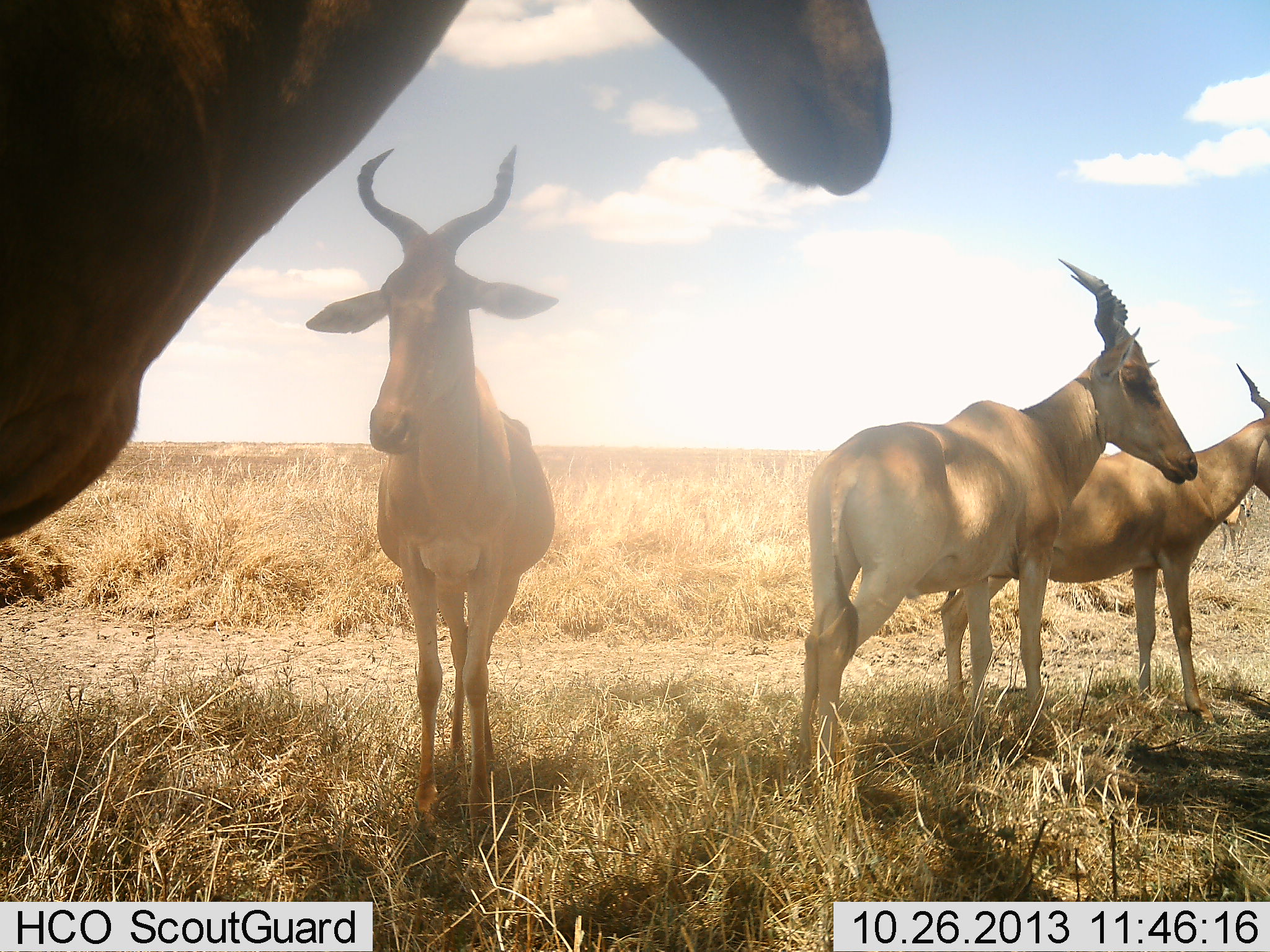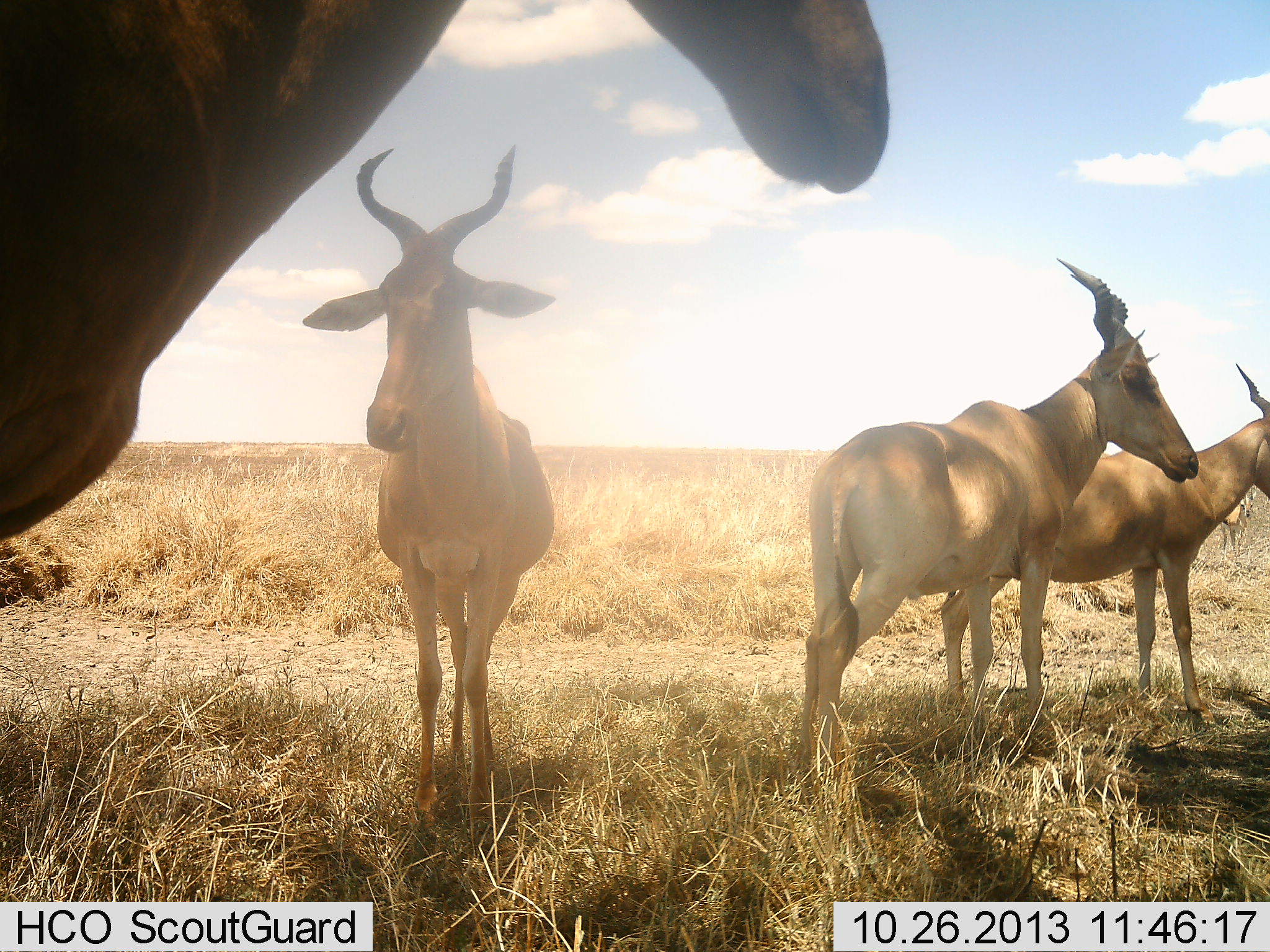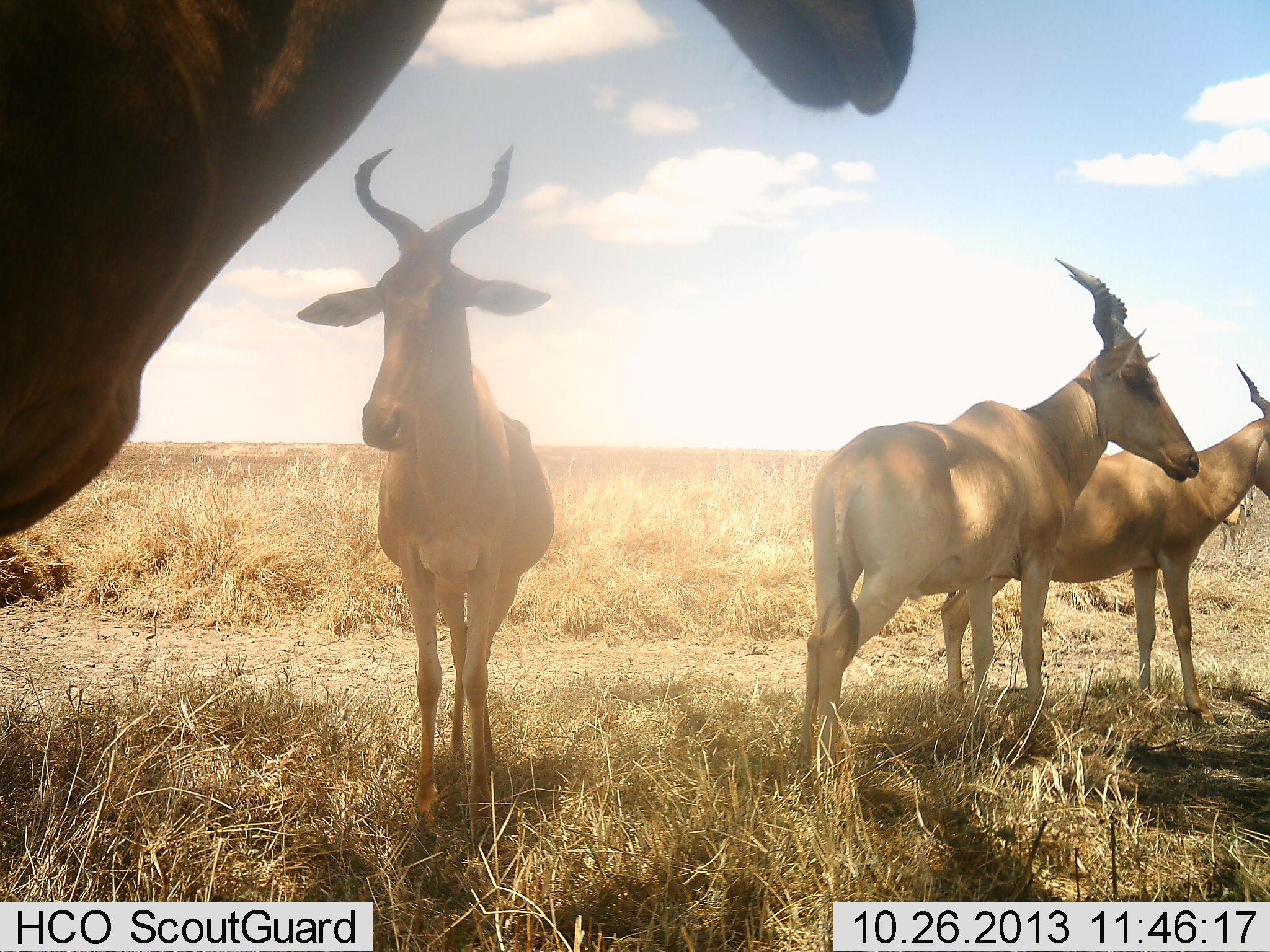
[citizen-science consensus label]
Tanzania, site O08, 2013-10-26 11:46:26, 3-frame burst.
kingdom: Animalia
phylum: Chordata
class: Mammalia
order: Artiodactyla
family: Bovidae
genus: Alcelaphus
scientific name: Alcelaphus buselaphus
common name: hartebeest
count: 4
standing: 95%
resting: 5%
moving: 0%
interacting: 0%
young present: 0%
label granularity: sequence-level